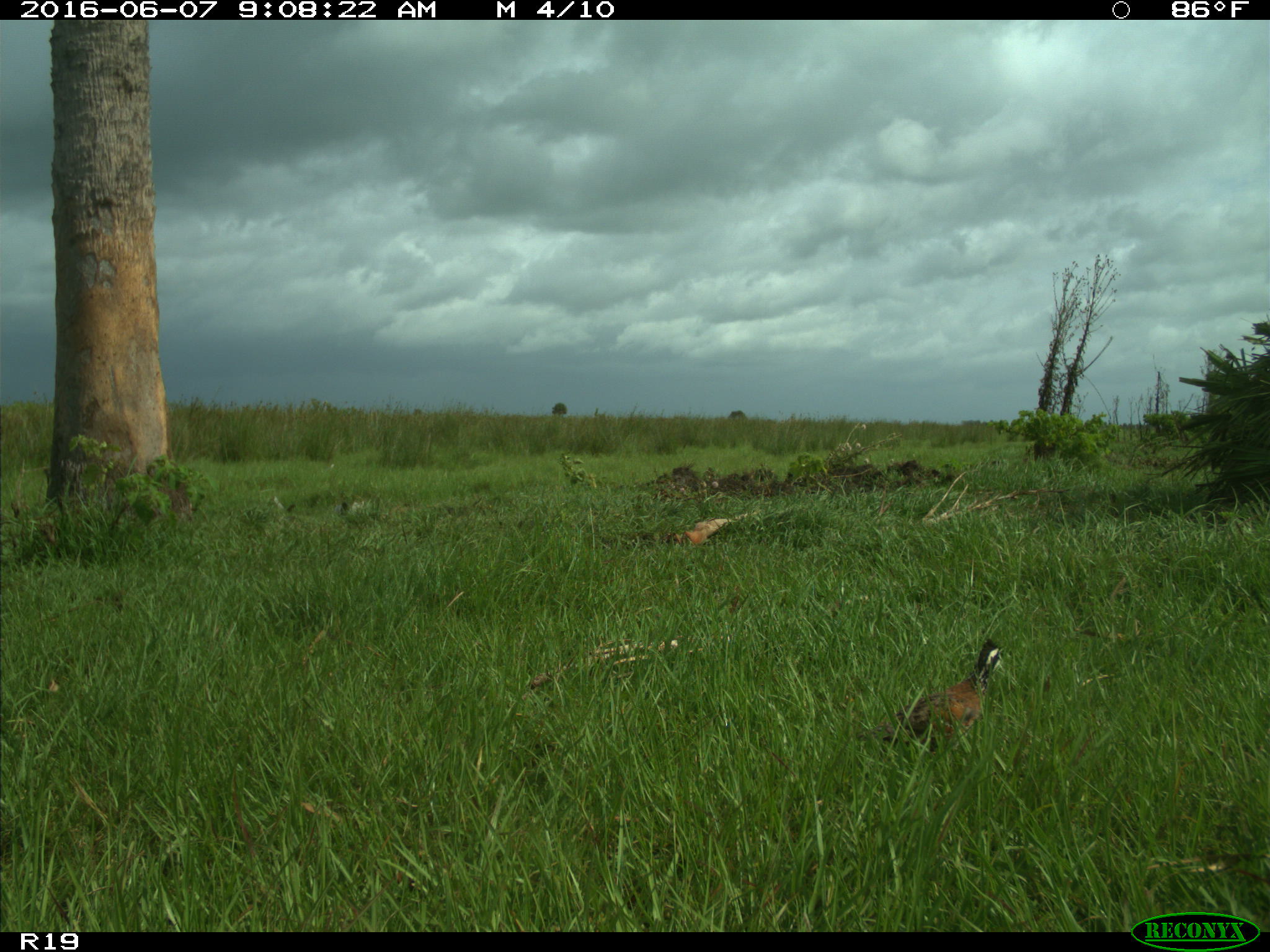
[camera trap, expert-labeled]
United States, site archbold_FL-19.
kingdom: Animalia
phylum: Chordata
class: Aves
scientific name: Aves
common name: birds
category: unidentified bird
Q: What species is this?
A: Unidentified bird (birds) (Aves).